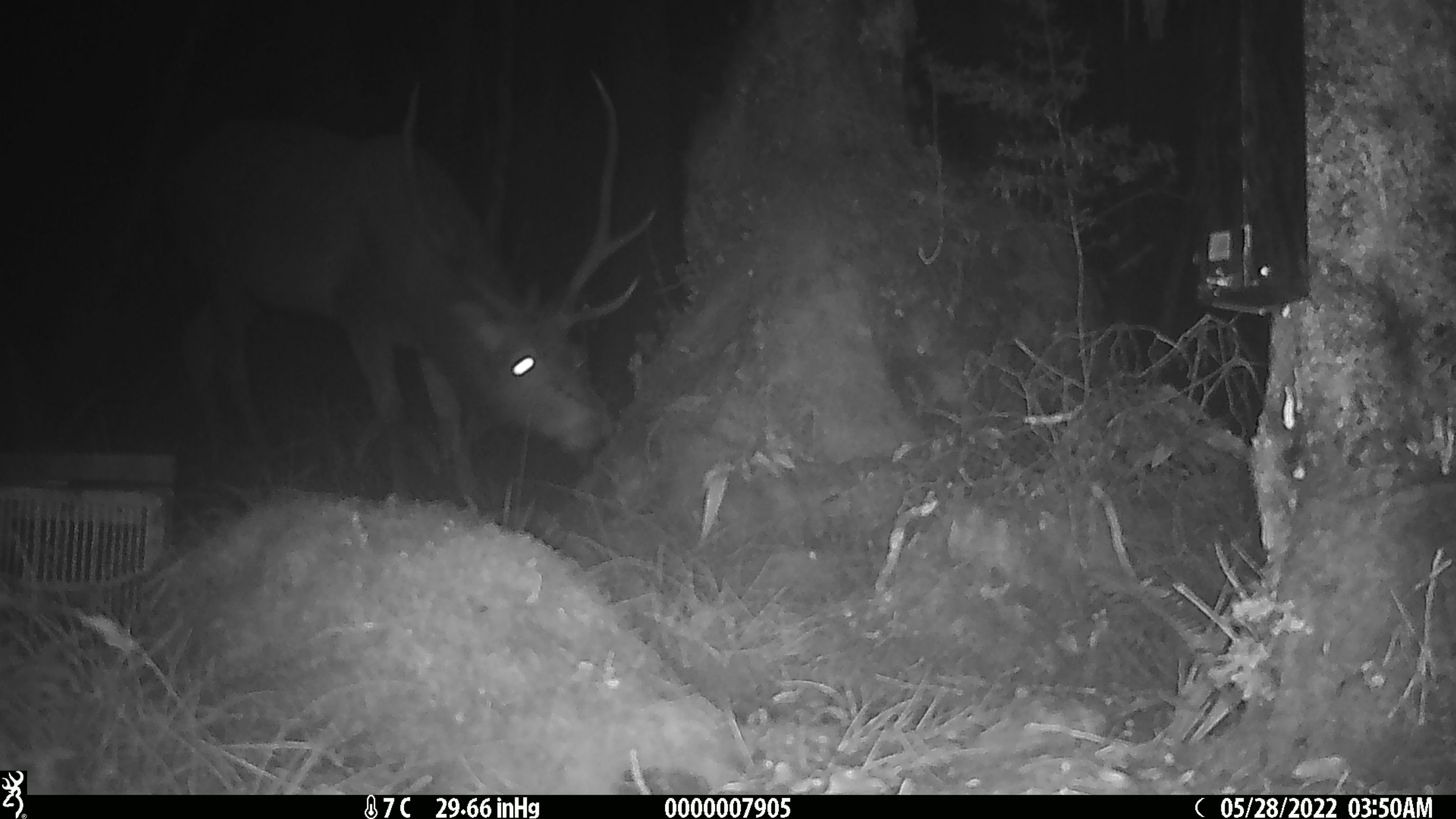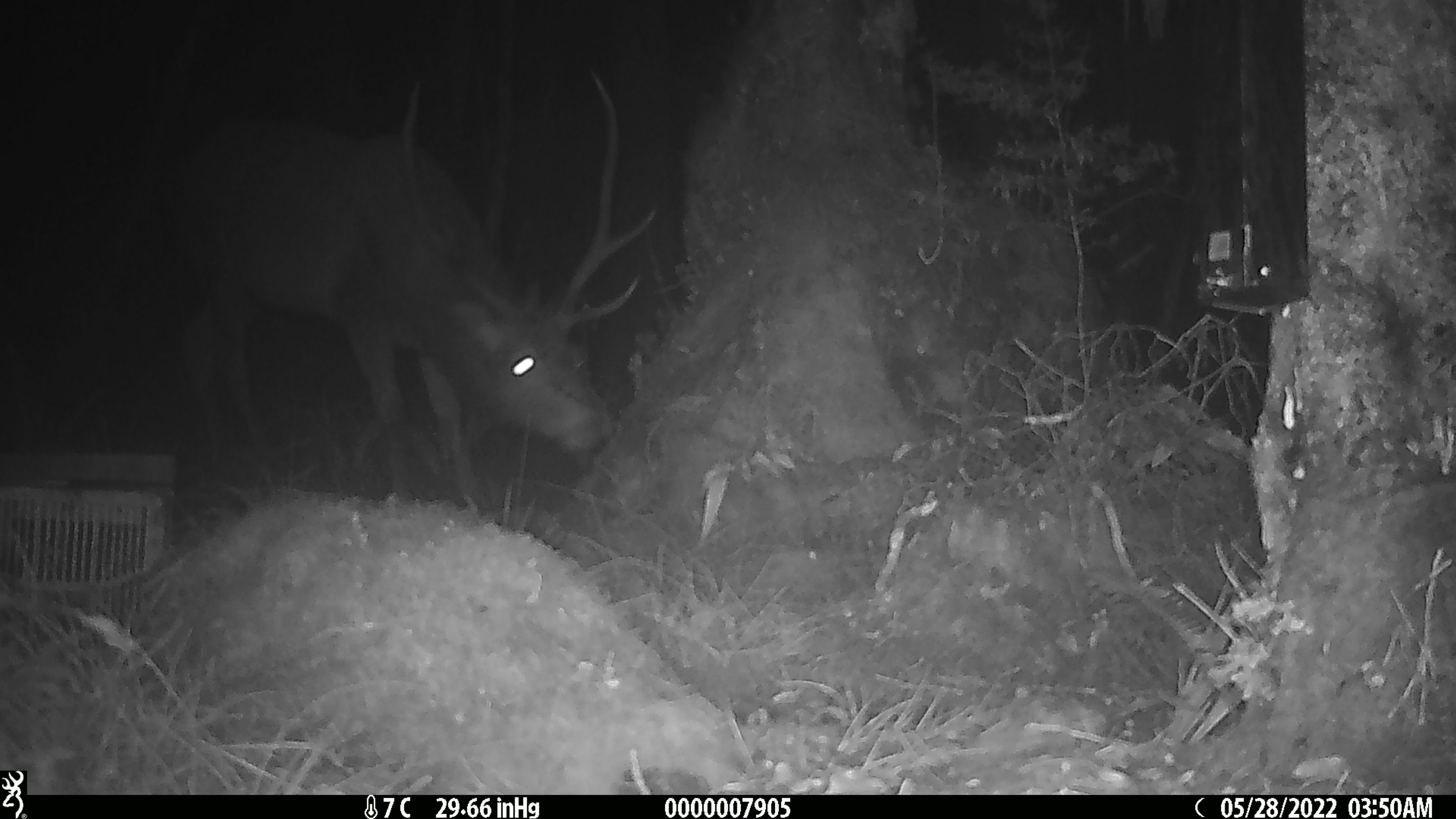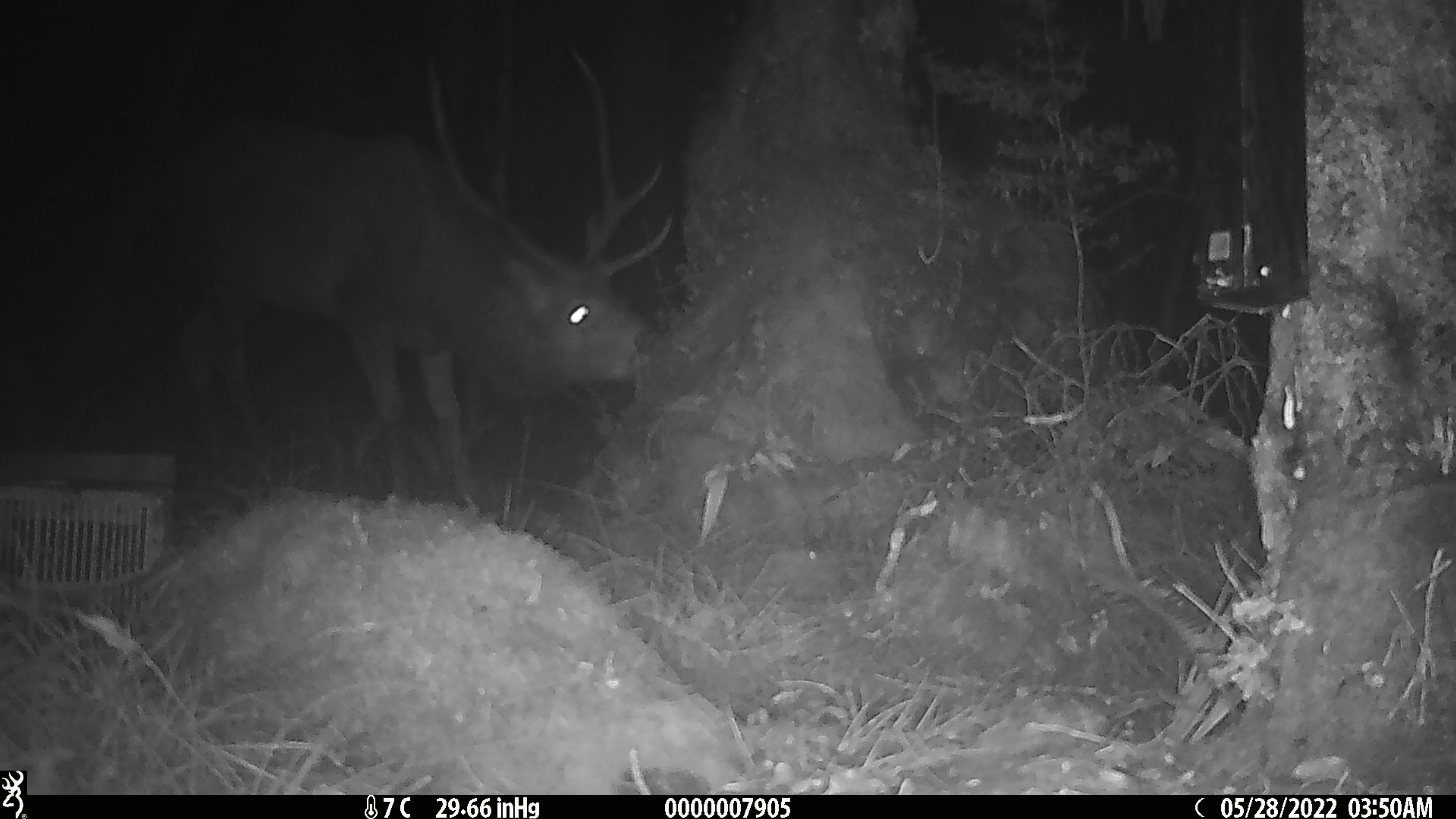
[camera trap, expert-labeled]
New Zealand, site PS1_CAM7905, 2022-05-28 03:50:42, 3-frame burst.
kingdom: Animalia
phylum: Chordata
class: Mammalia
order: Artiodactyla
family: Cervidae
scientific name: Cervidae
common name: deer